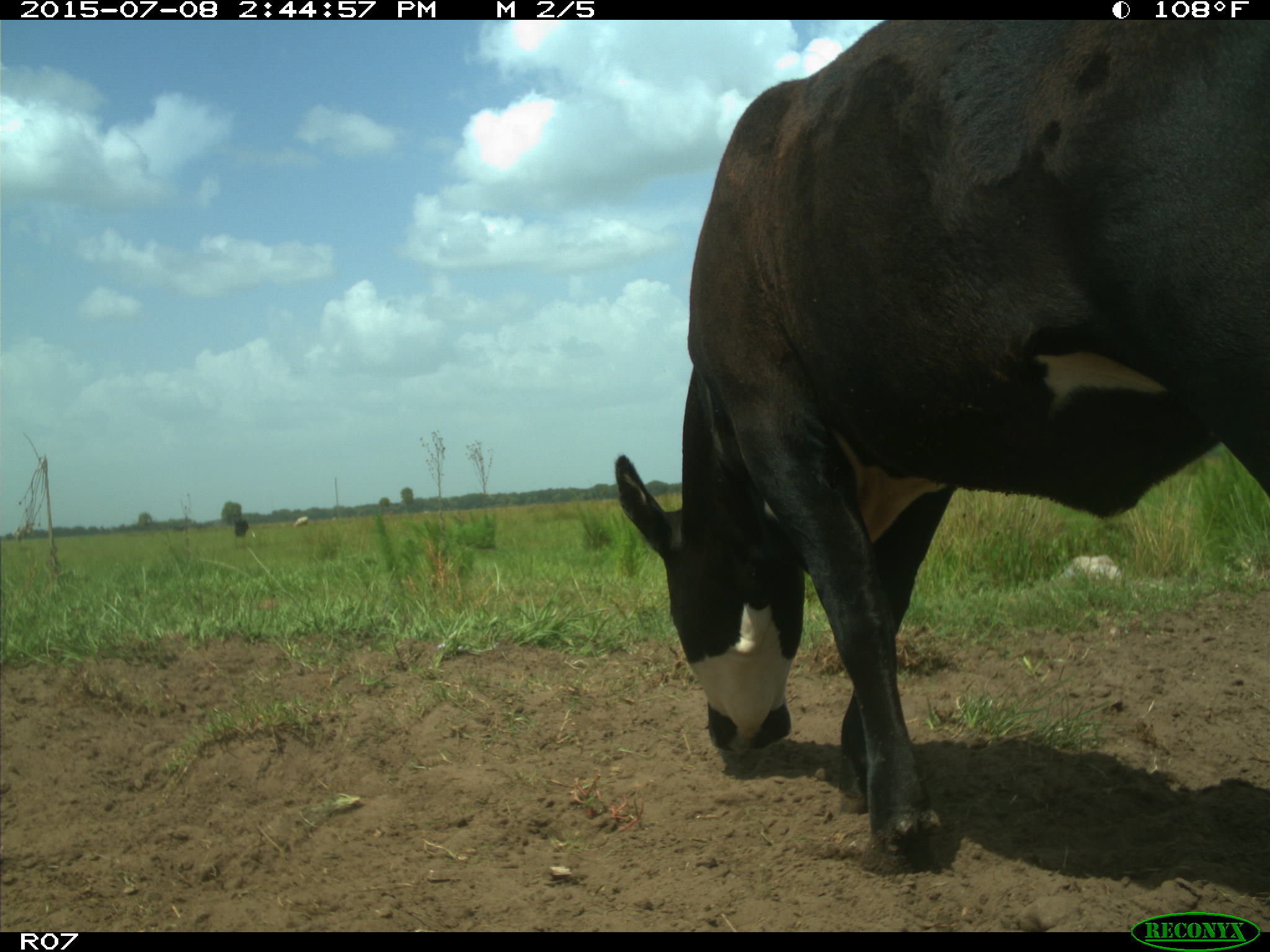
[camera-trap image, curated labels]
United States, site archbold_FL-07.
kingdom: Animalia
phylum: Chordata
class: Mammalia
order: Artiodactyla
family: Bovidae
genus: Bos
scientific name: Bos taurus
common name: domestic cow